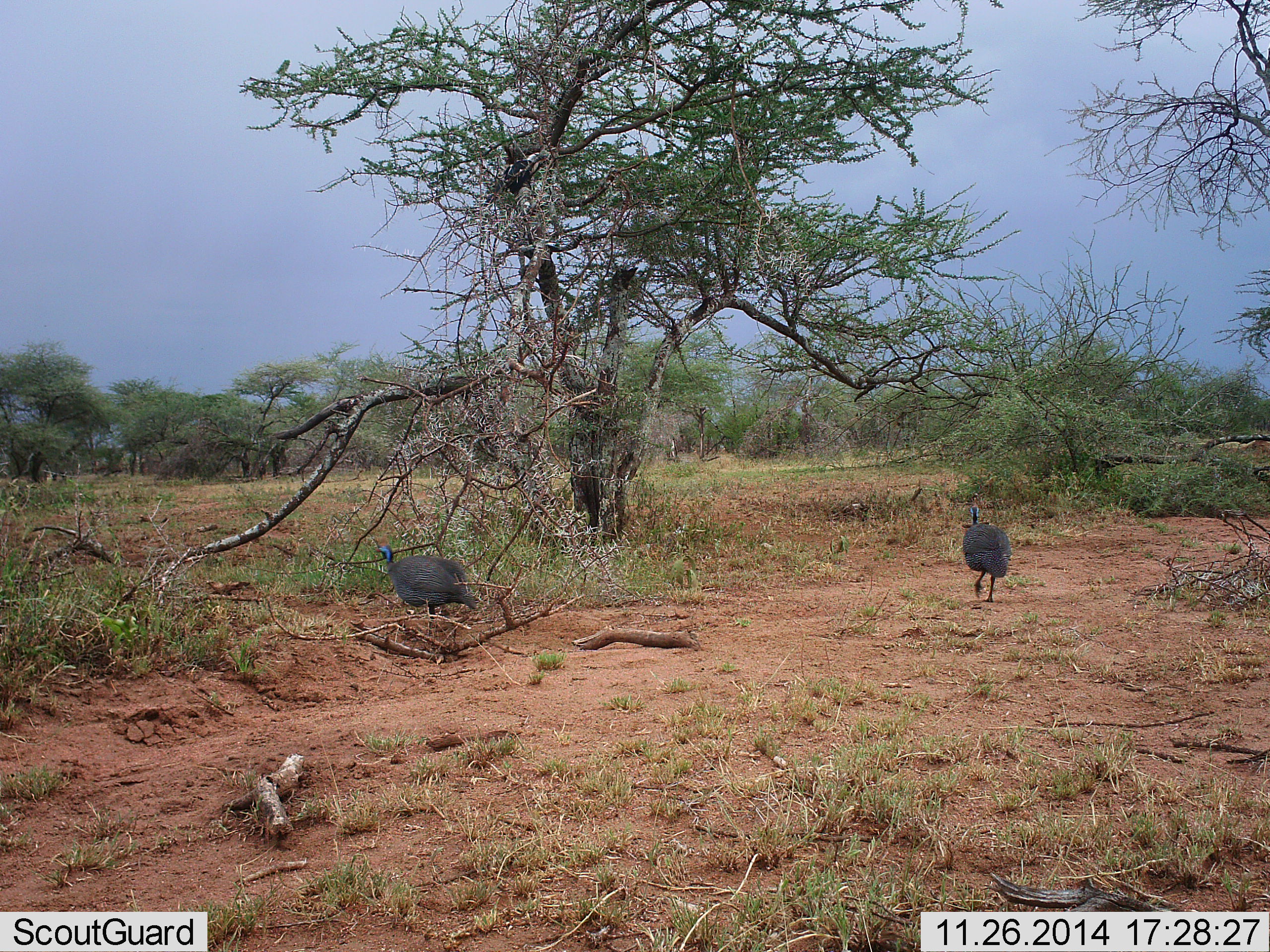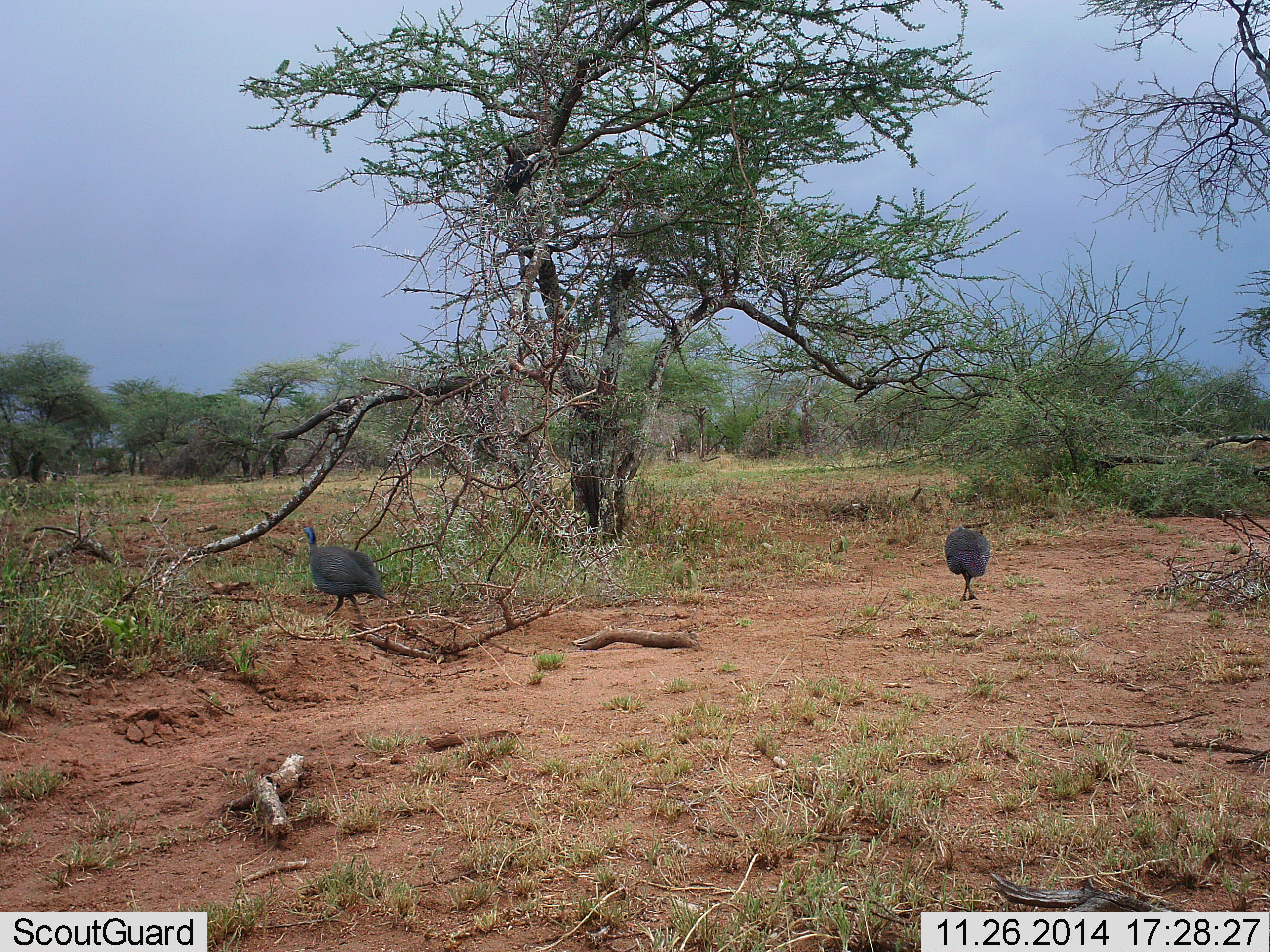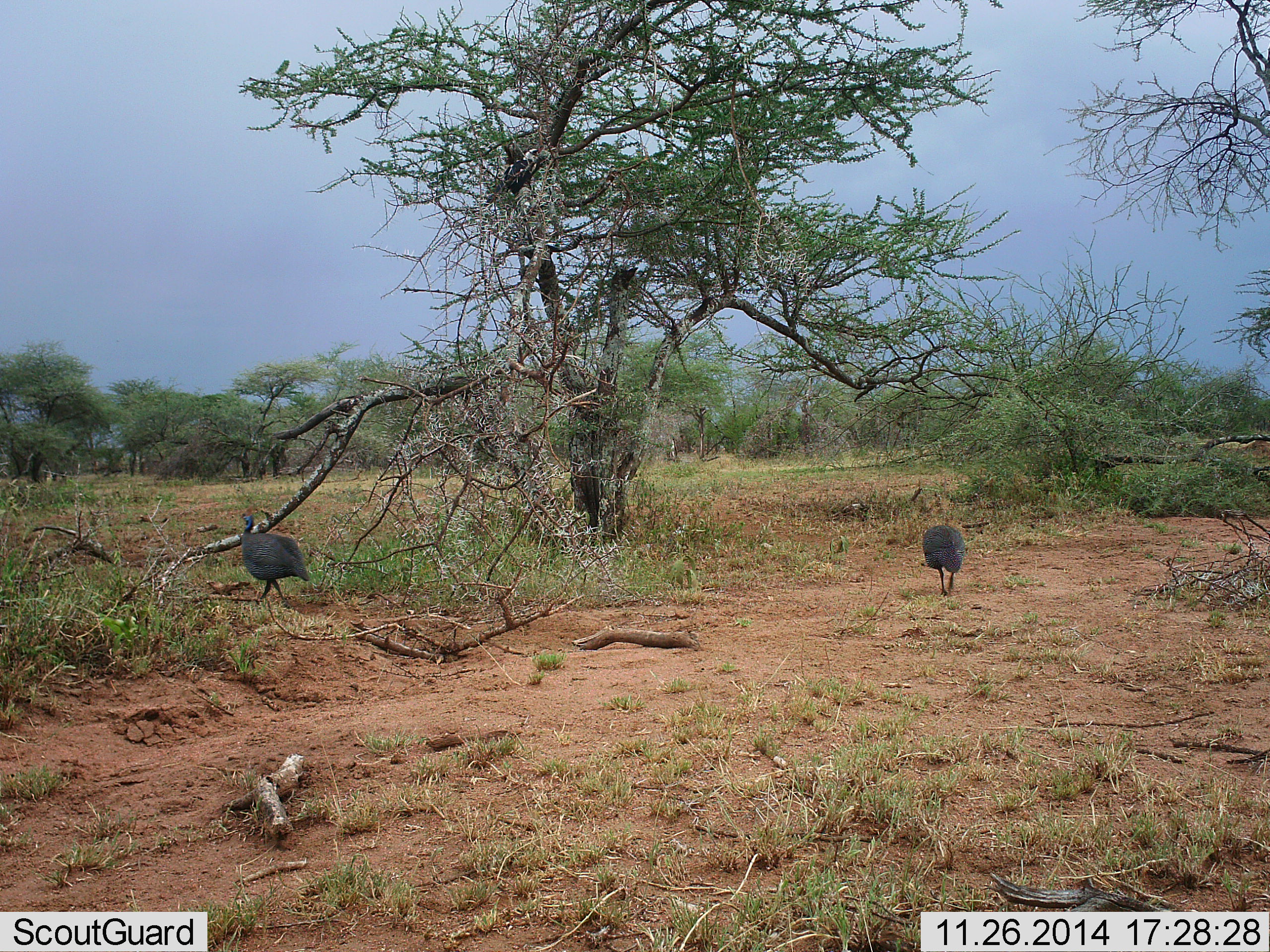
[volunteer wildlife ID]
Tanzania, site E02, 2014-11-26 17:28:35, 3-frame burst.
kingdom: Animalia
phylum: Chordata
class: Aves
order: Galliformes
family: Numididae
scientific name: Numididae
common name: guinea fowl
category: guineafowl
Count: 2.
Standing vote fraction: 17%.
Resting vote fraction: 0%.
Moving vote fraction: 100%.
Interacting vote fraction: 0%.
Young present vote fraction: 0%.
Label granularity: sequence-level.